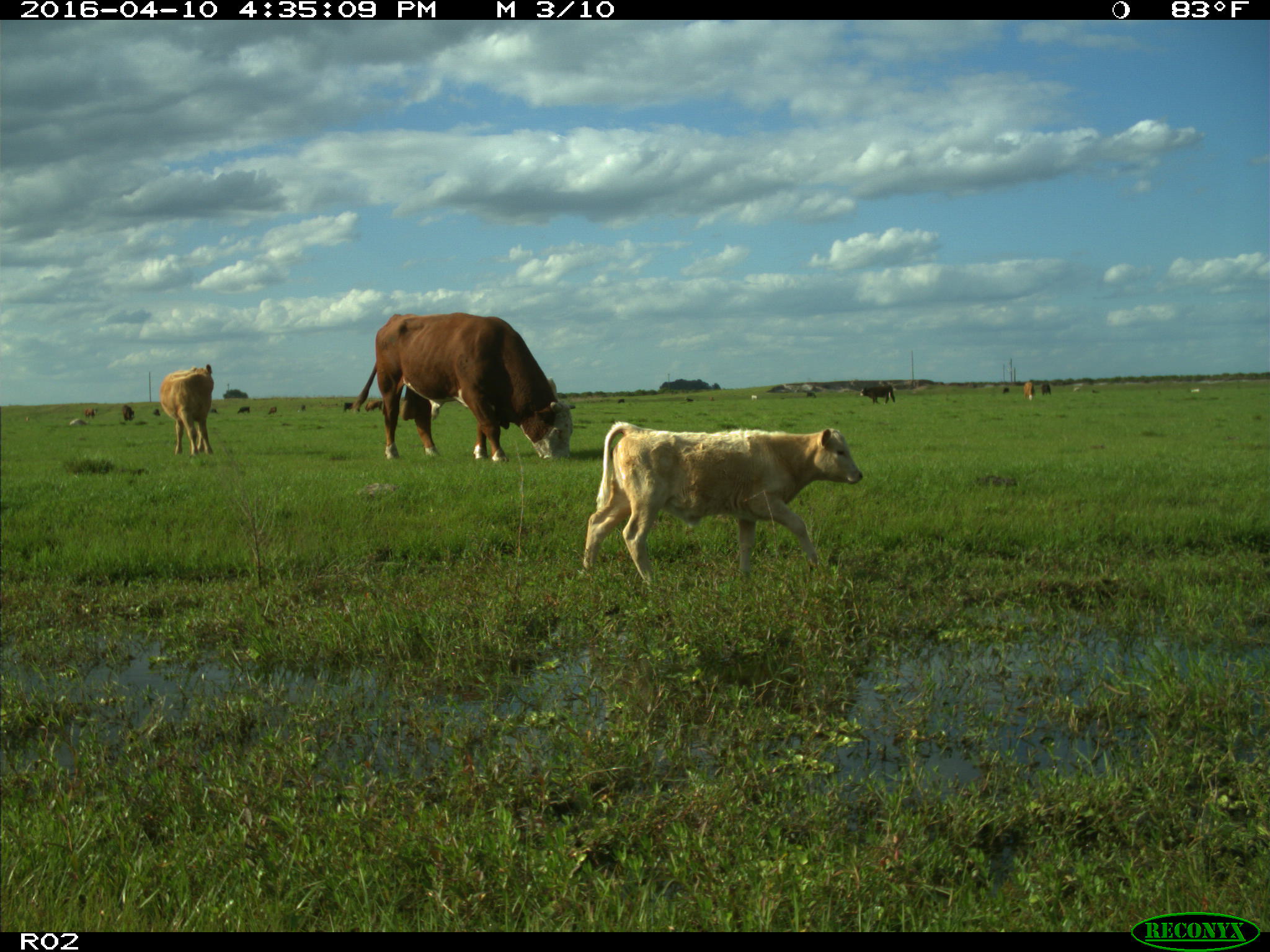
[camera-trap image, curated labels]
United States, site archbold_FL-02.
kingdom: Animalia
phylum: Chordata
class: Mammalia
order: Artiodactyla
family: Bovidae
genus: Bos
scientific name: Bos taurus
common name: domestic cow